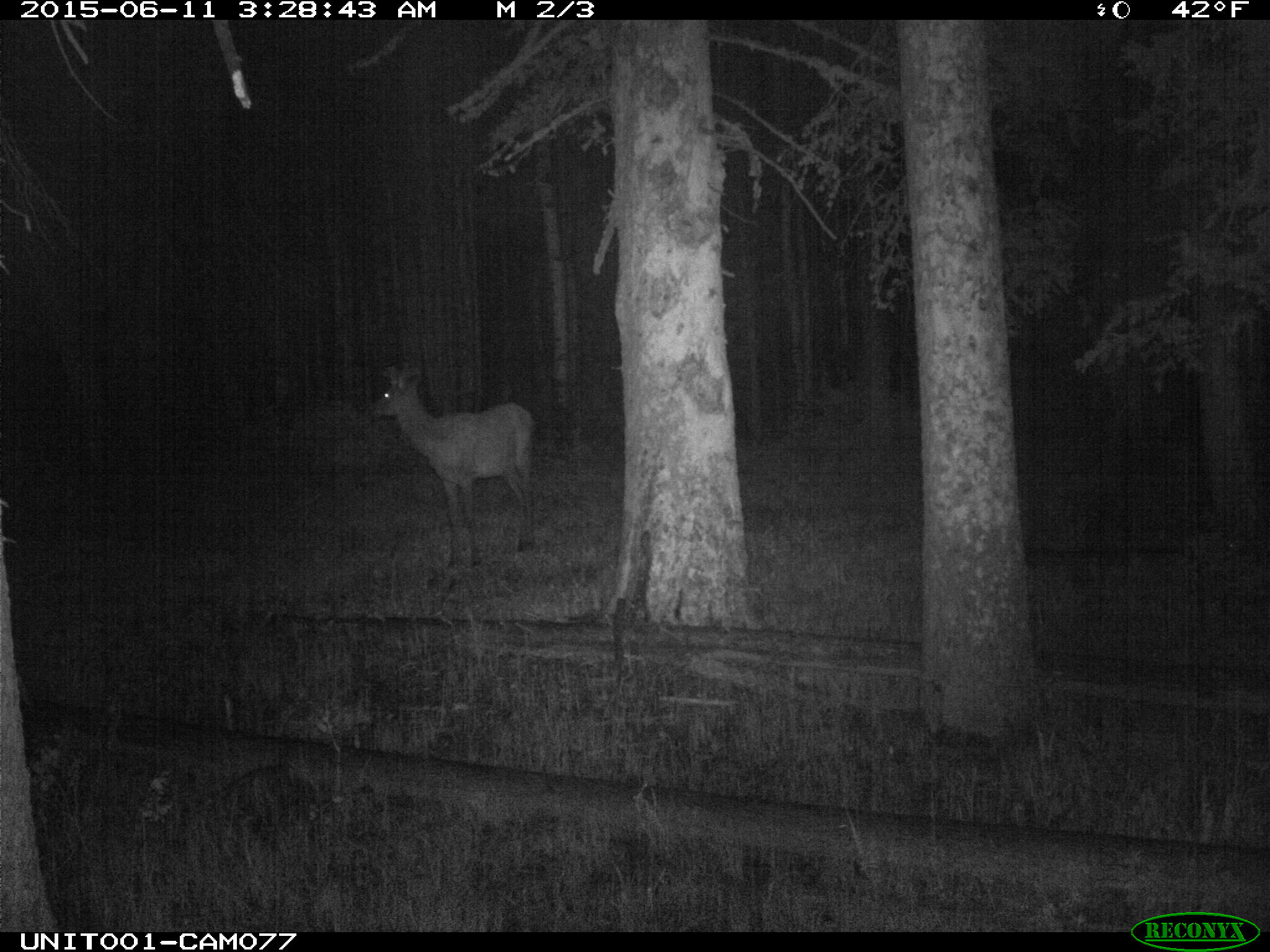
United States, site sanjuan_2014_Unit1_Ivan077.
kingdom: Animalia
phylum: Chordata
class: Mammalia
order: Artiodactyla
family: Cervidae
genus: Cervus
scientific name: Cervus elaphus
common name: red deer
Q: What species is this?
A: Cervus elaphus (red deer).